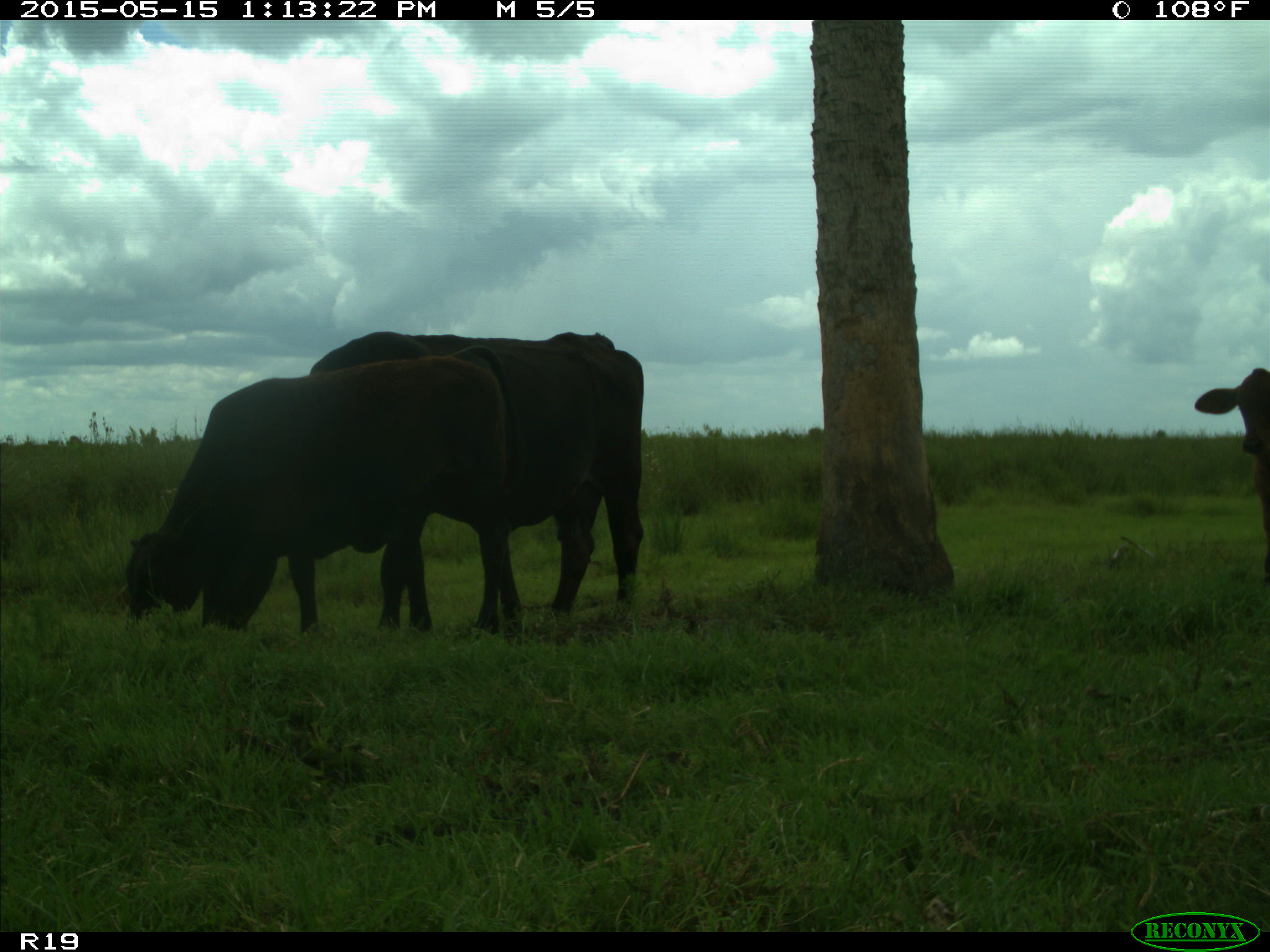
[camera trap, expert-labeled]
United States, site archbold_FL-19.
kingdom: Animalia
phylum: Chordata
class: Mammalia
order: Artiodactyla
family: Bovidae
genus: Bos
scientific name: Bos taurus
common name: domestic cow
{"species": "Bos taurus (domestic cow)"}